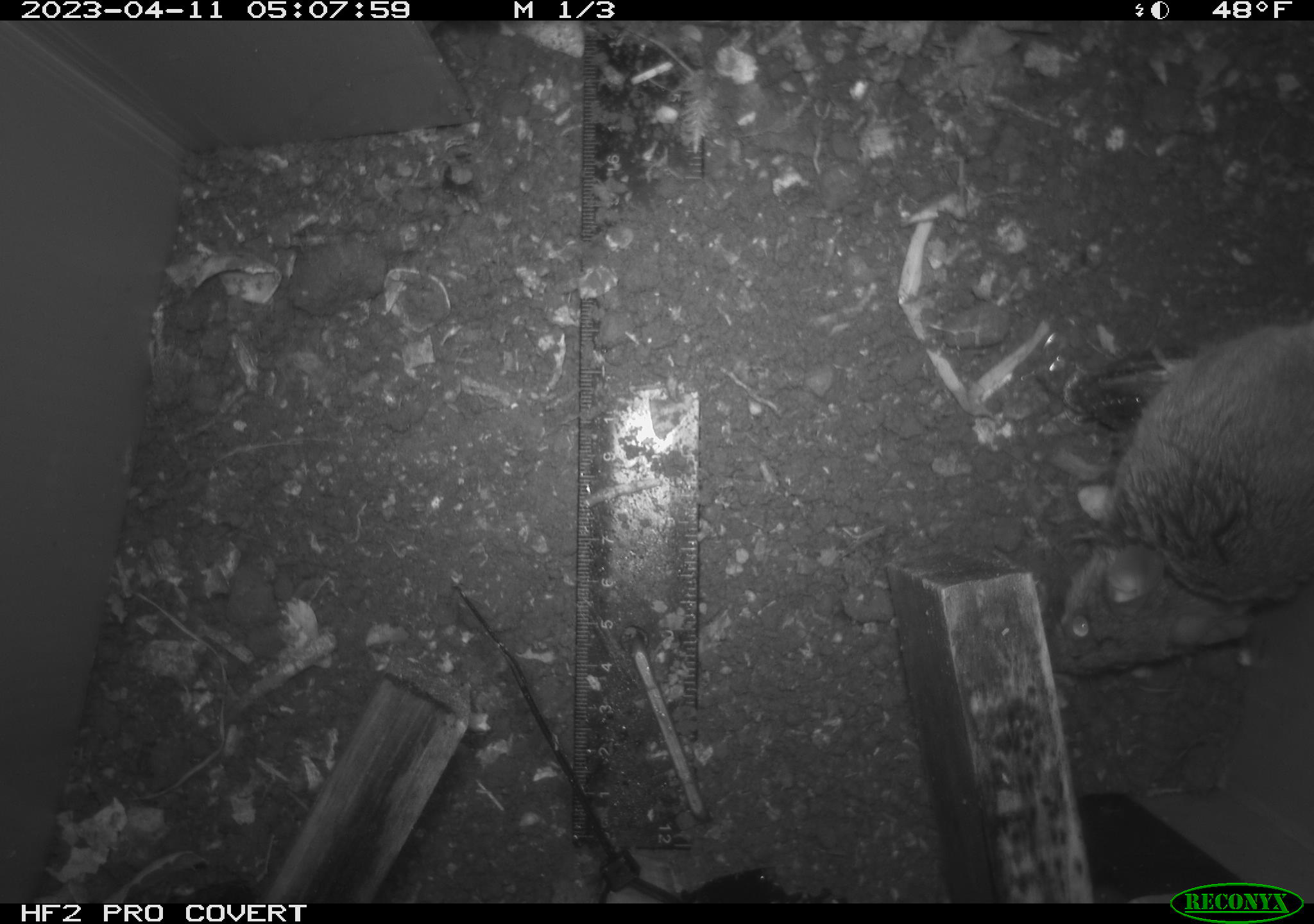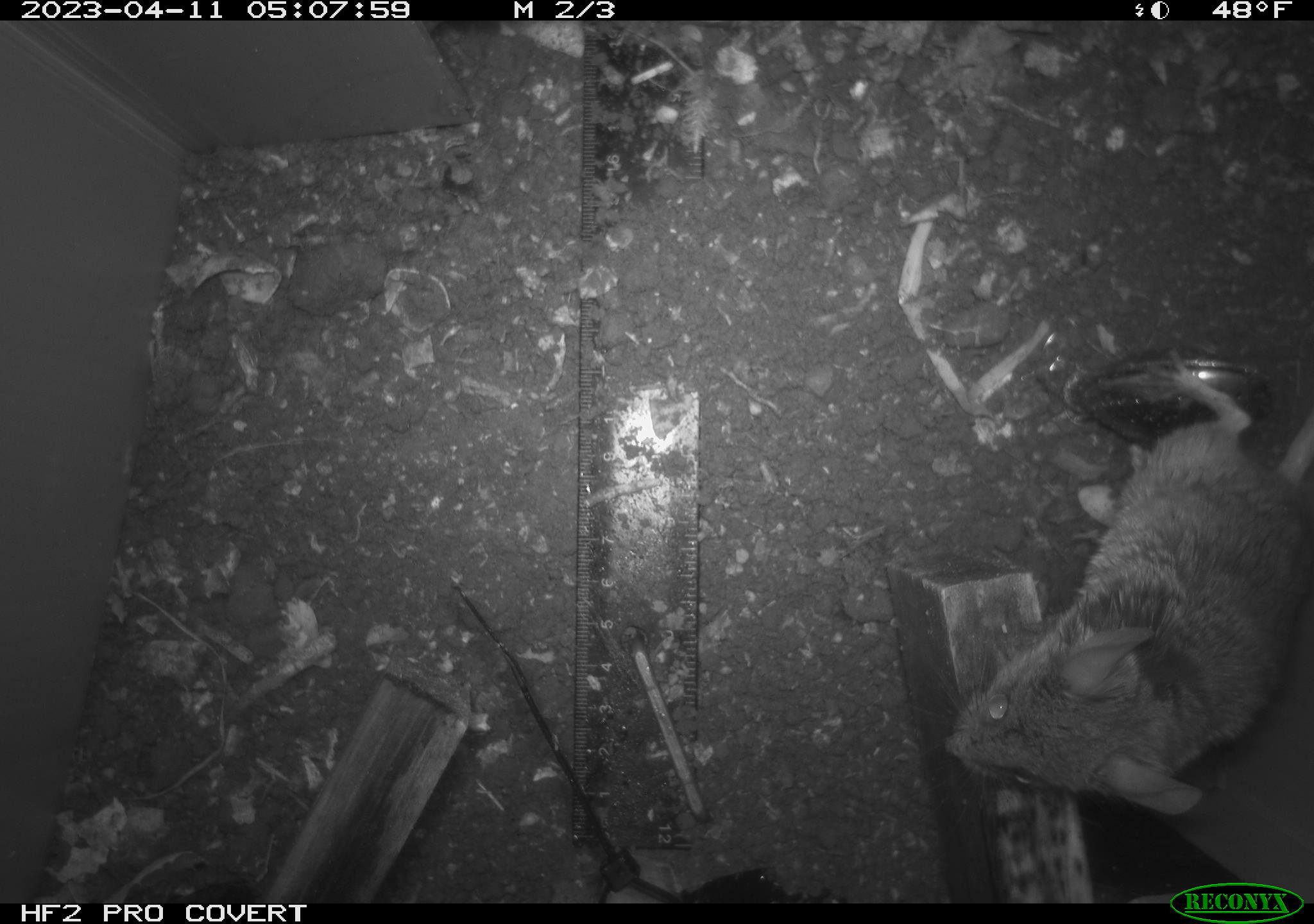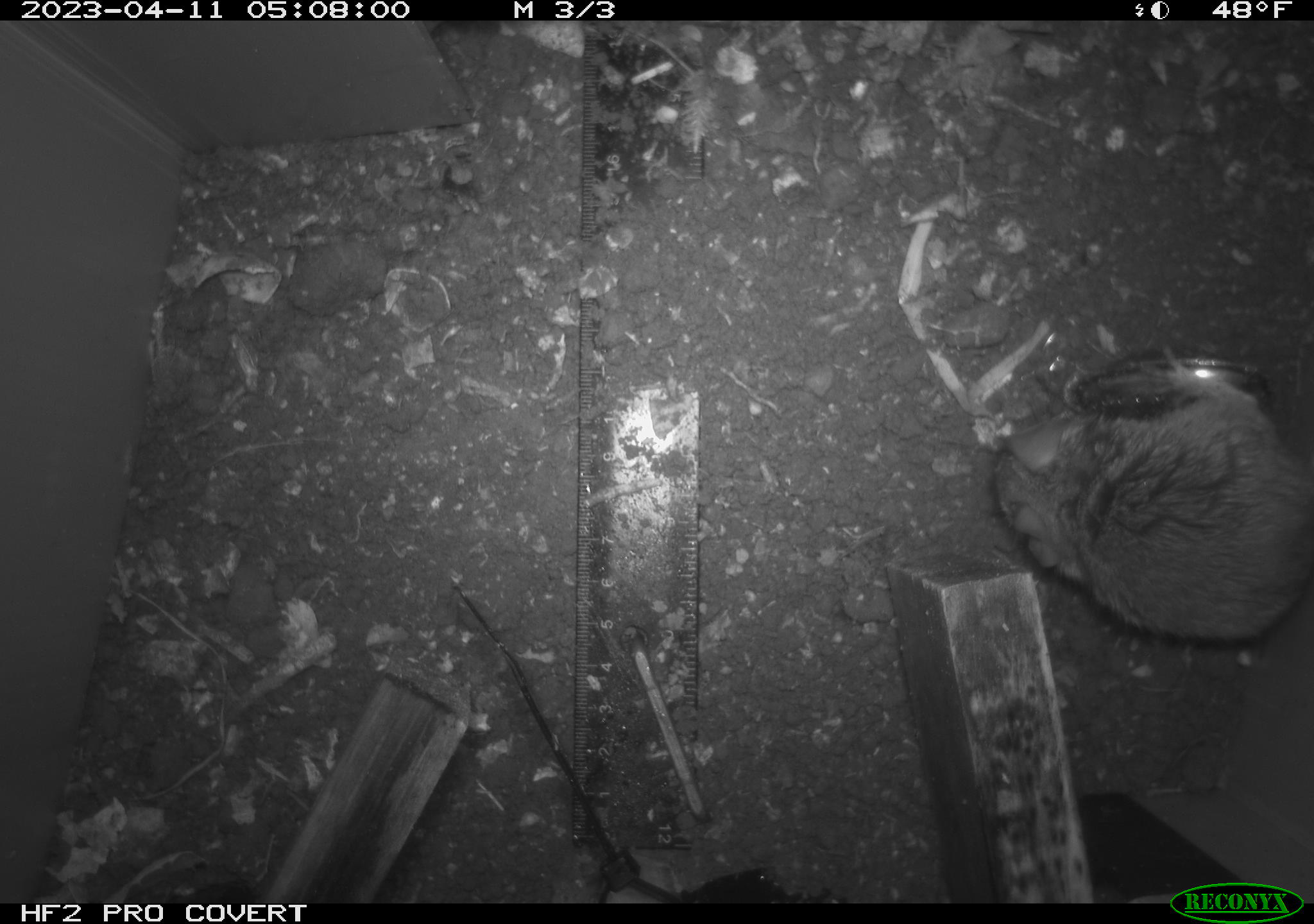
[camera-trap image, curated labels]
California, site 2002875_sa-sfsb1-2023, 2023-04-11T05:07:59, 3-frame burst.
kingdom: Animalia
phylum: Chordata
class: Mammalia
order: Rodentia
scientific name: Rodentia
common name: mouse species